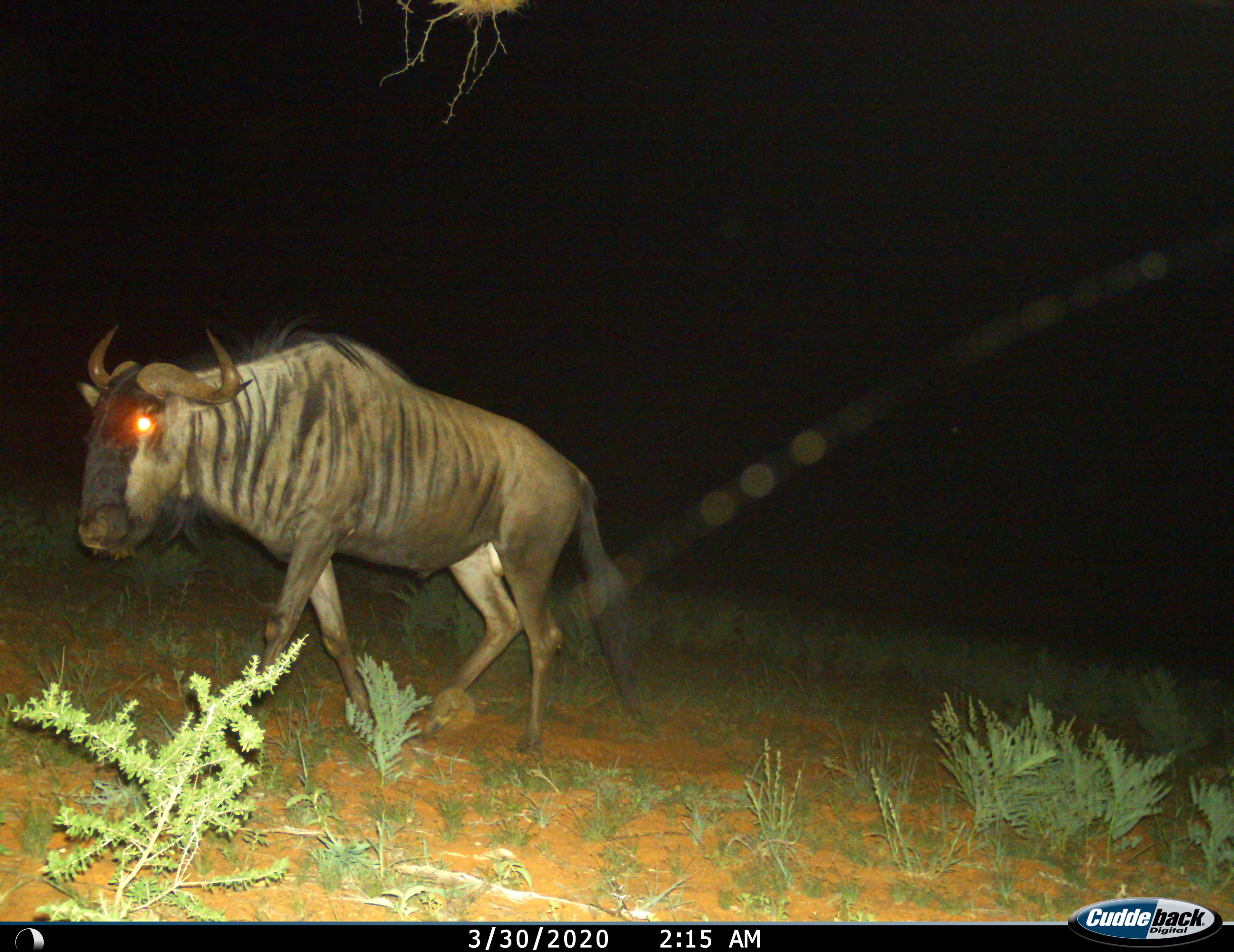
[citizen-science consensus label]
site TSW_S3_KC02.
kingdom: Animalia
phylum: Chordata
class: Mammalia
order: Artiodactyla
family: Bovidae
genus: Connochaetes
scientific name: Connochaetes taurinus taurinus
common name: blue wildebeest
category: wildebeestblue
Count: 1.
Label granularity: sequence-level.